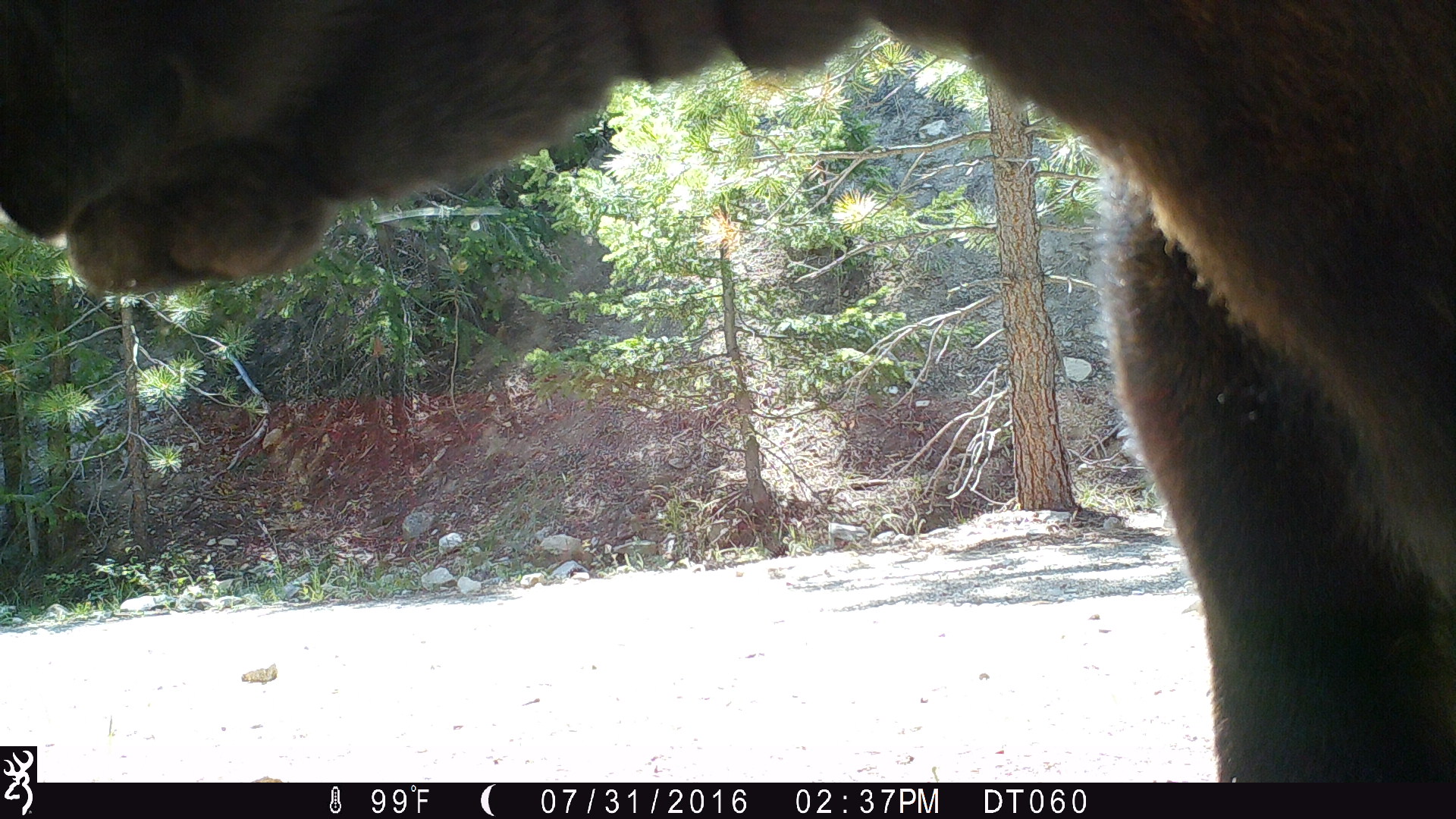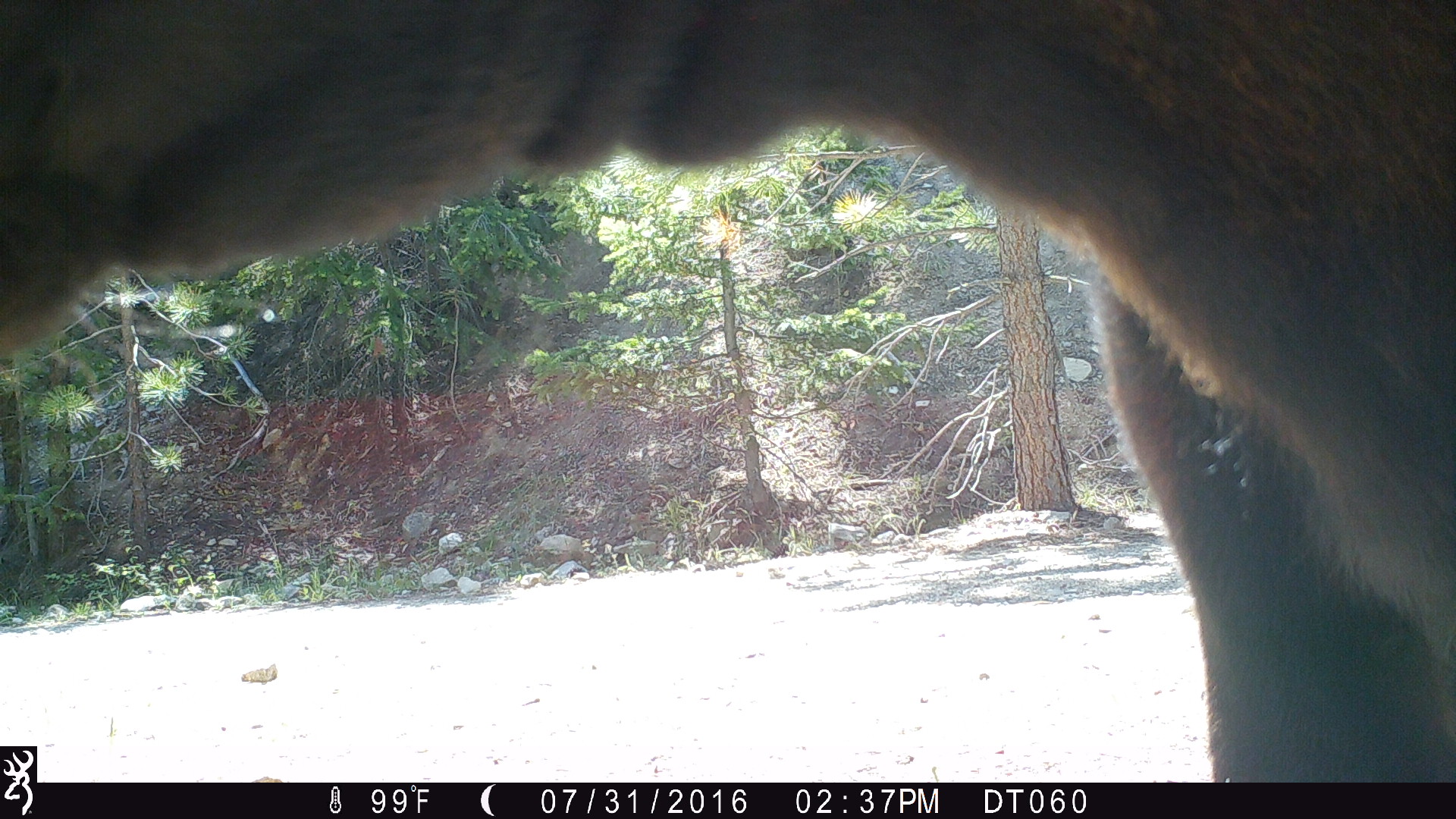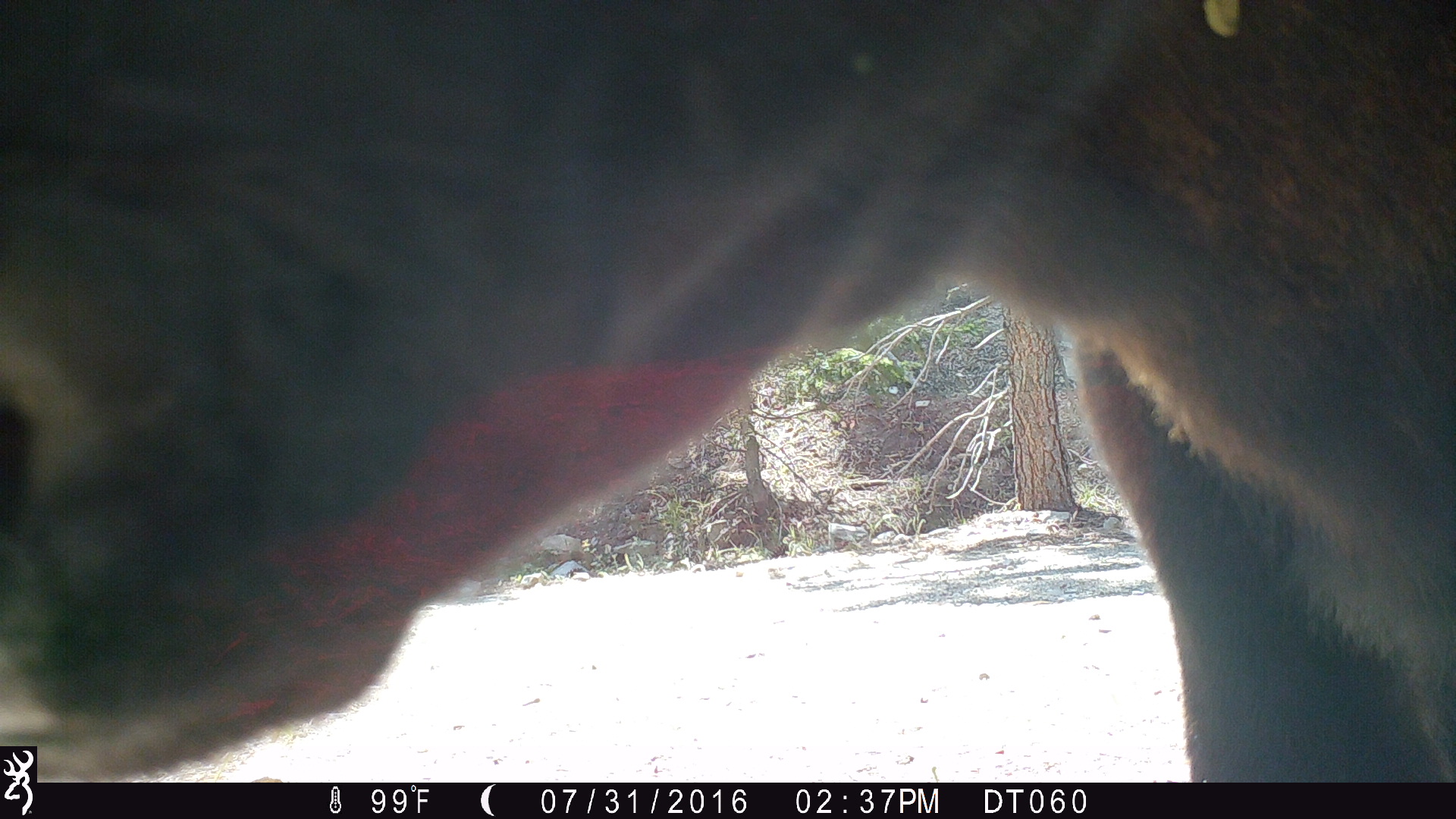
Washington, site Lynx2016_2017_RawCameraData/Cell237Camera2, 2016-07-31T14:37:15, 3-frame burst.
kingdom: Animalia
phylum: Chordata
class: Mammalia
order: Artiodactyla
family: Bovidae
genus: Bos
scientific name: Bos taurus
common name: domestic cattle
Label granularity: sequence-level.